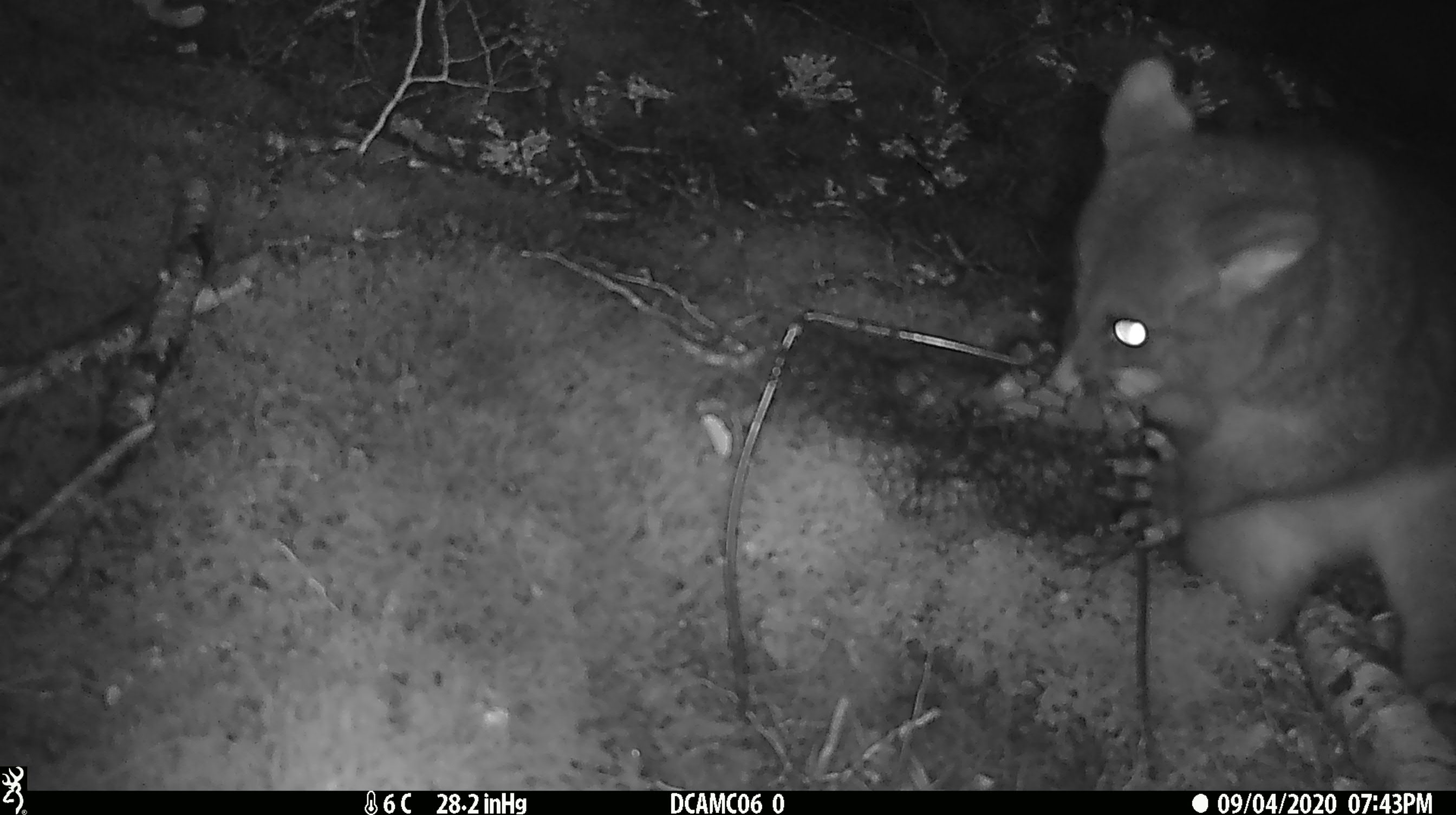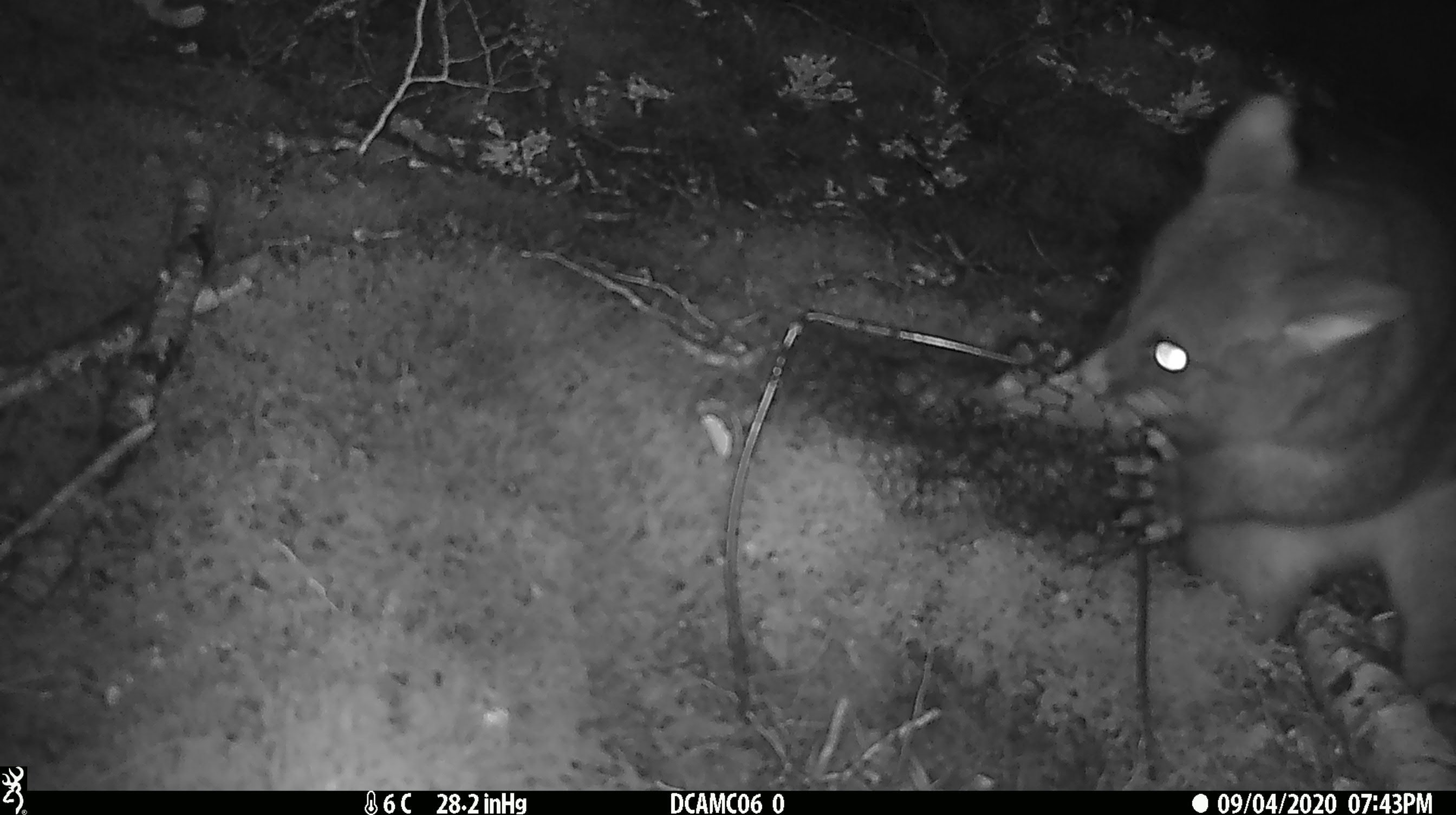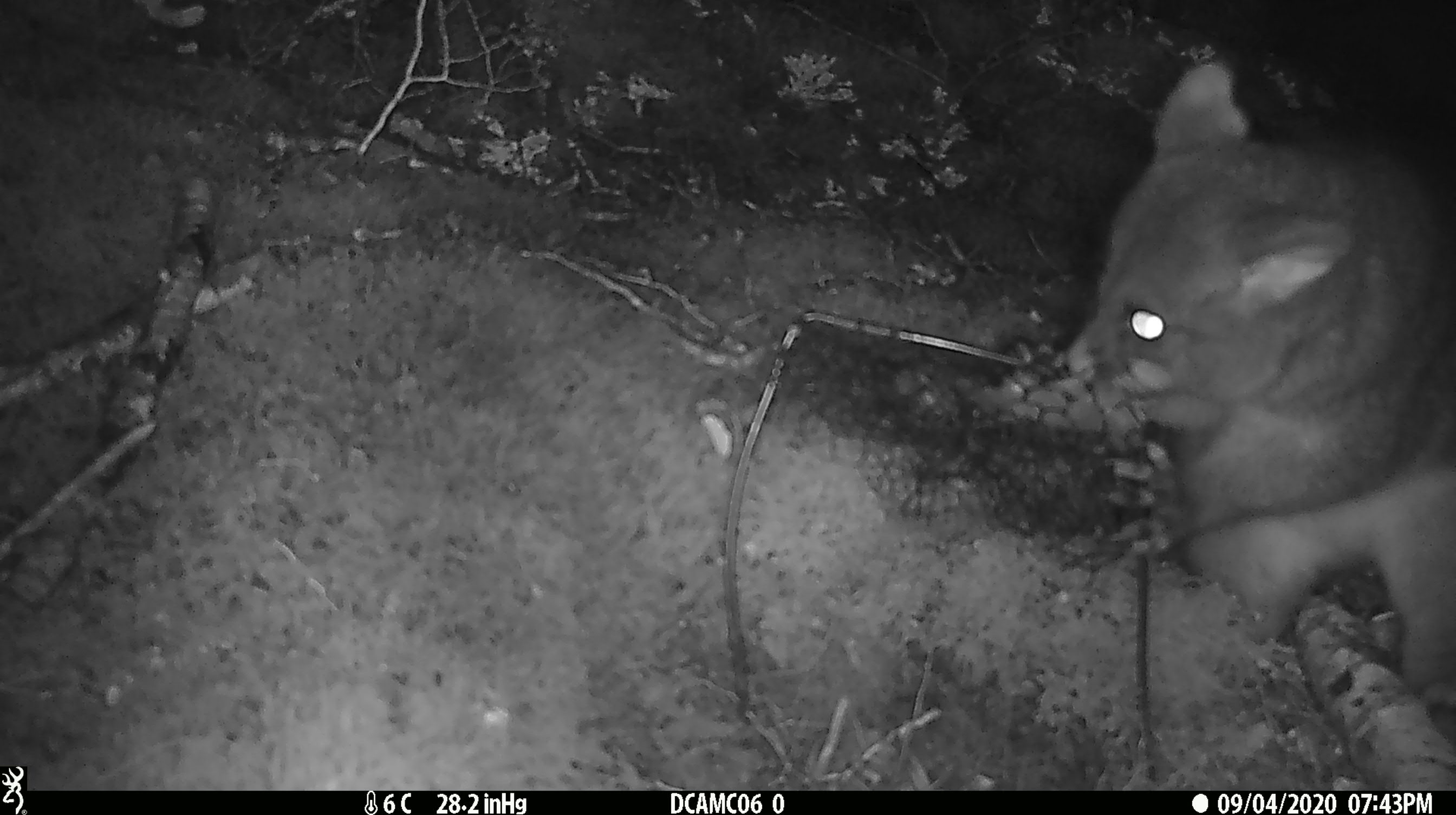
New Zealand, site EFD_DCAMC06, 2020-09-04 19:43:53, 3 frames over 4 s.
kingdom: Animalia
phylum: Chordata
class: Mammalia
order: Diprotodontia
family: Phalangeridae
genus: Trichosurus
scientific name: Trichosurus vulpecula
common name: common brushtail possum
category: possum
Possum (common brushtail possum) (Trichosurus vulpecula).